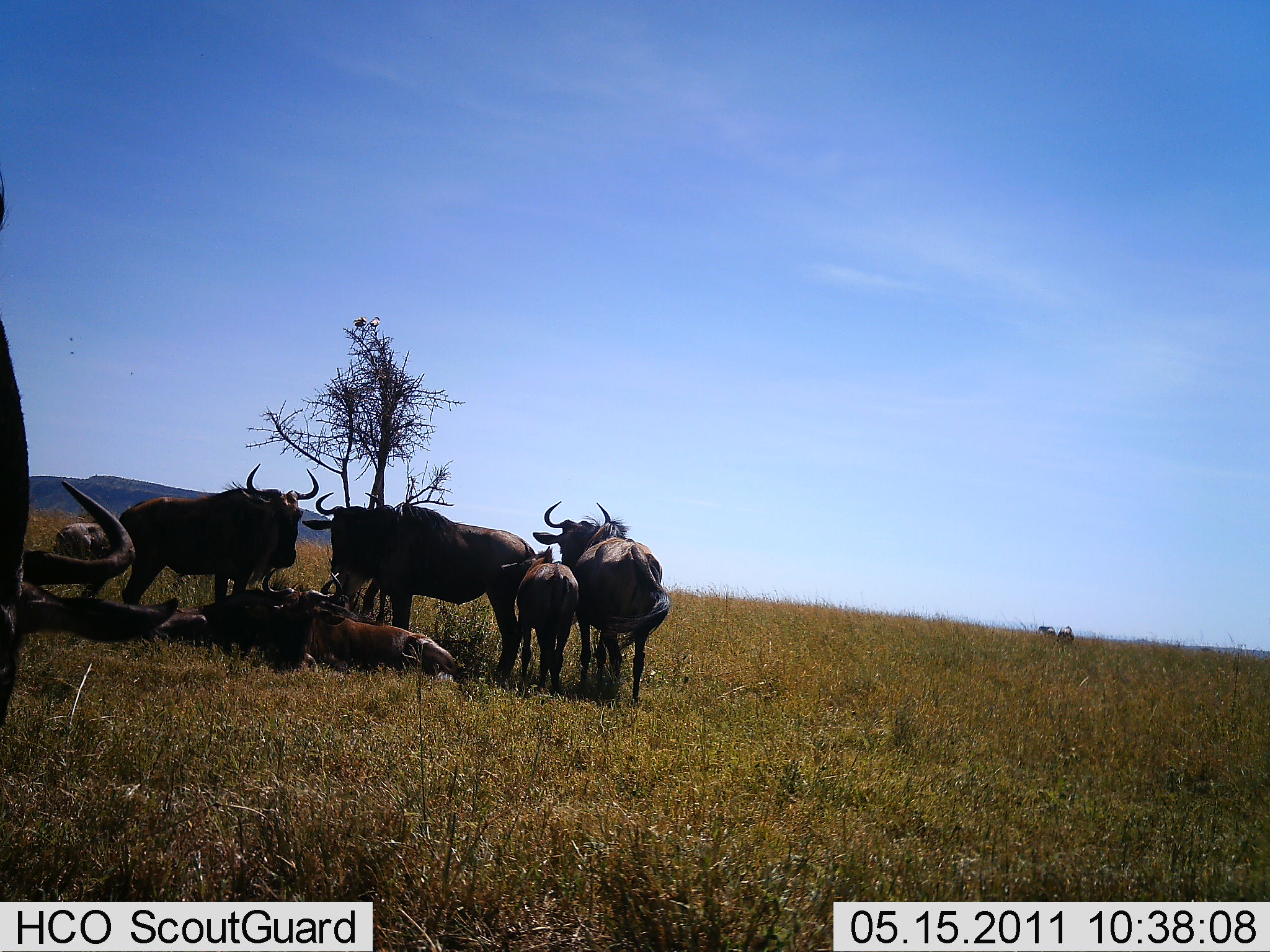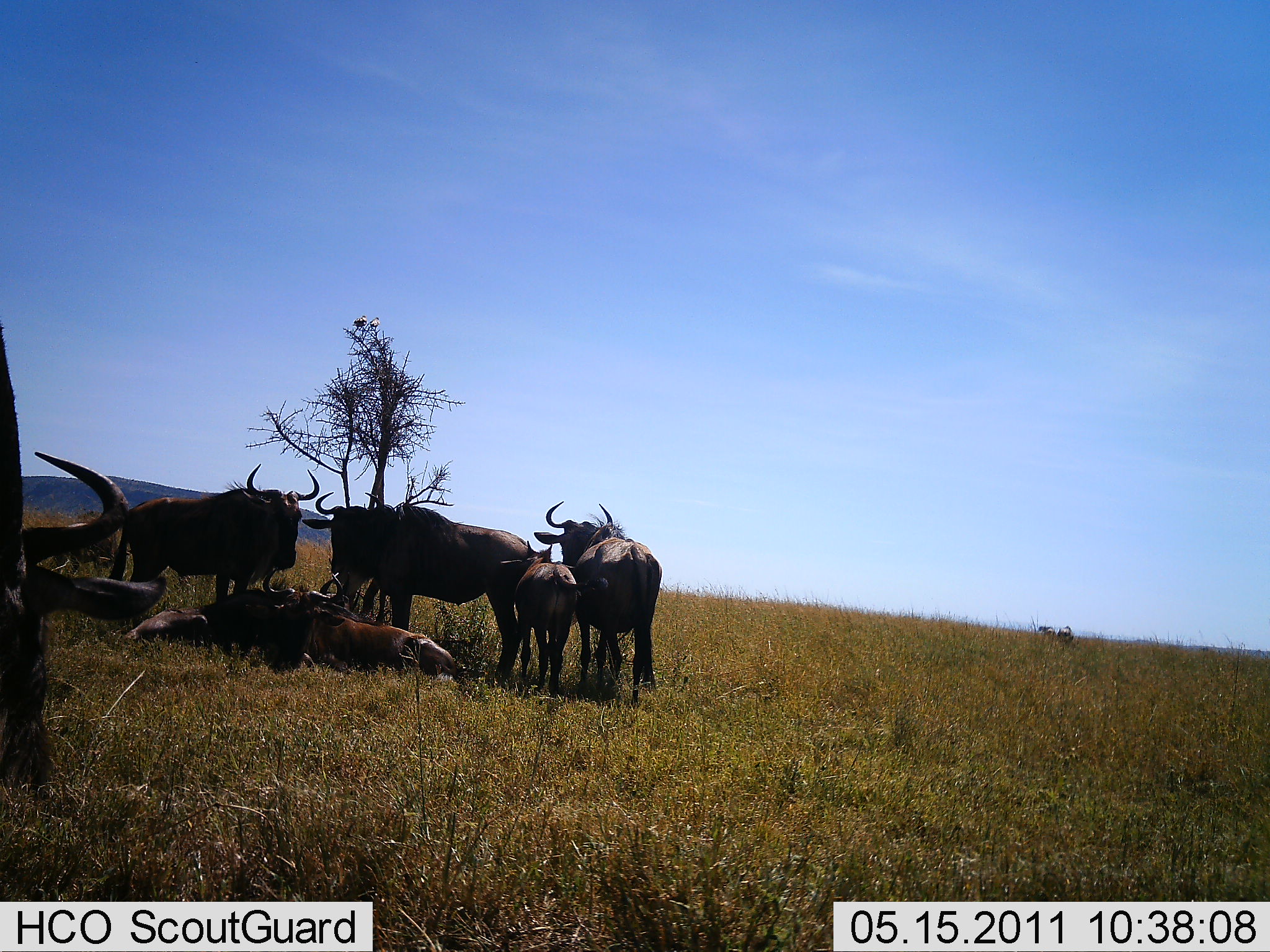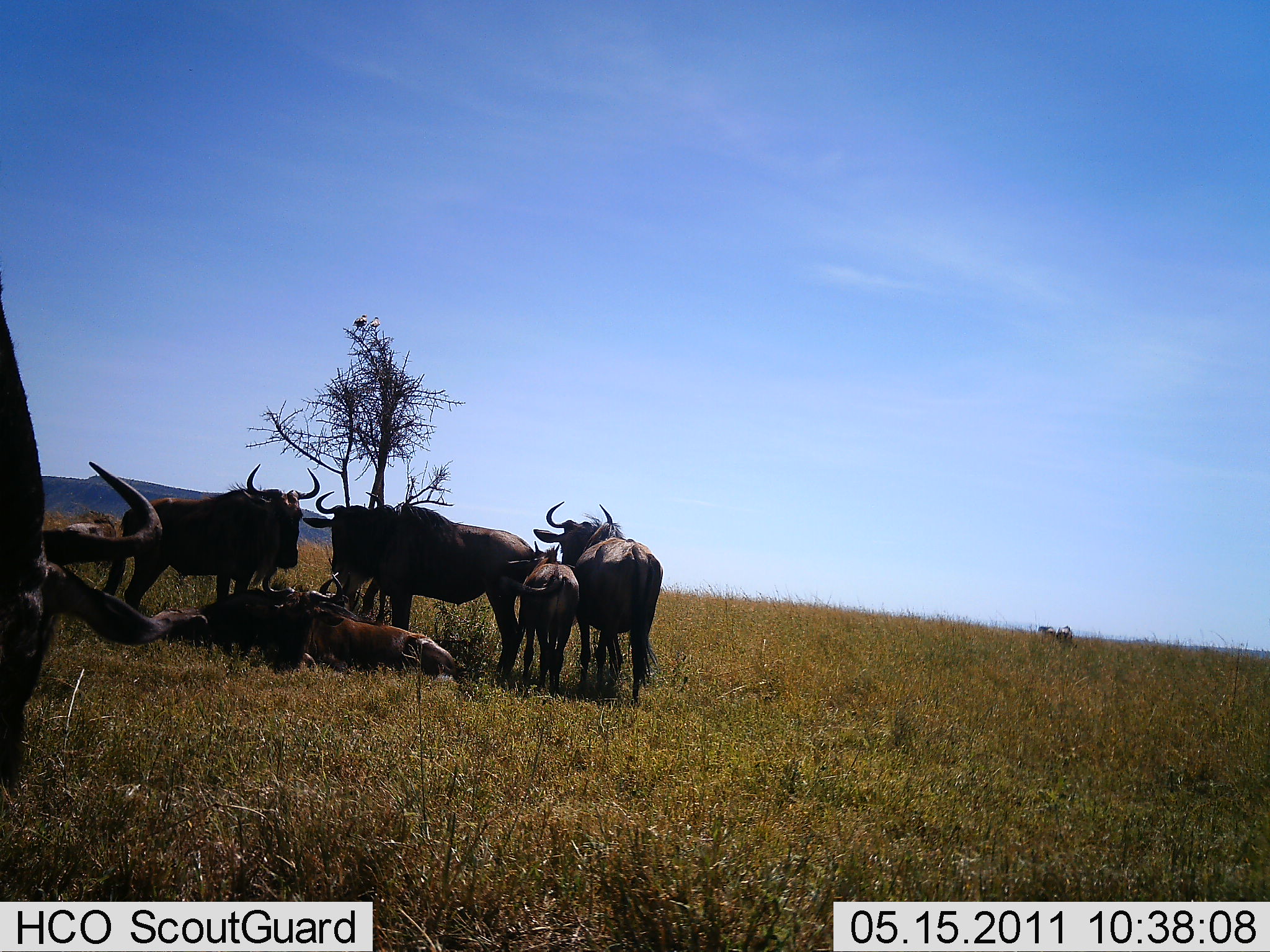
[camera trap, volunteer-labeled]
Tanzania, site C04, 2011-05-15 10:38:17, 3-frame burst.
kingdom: Animalia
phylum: Chordata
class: Mammalia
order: Artiodactyla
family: Bovidae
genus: Connochaetes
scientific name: Connochaetes taurinus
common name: blue wildebeest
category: wildebeest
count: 7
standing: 75%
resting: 100%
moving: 0%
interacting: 8%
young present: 50%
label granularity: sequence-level